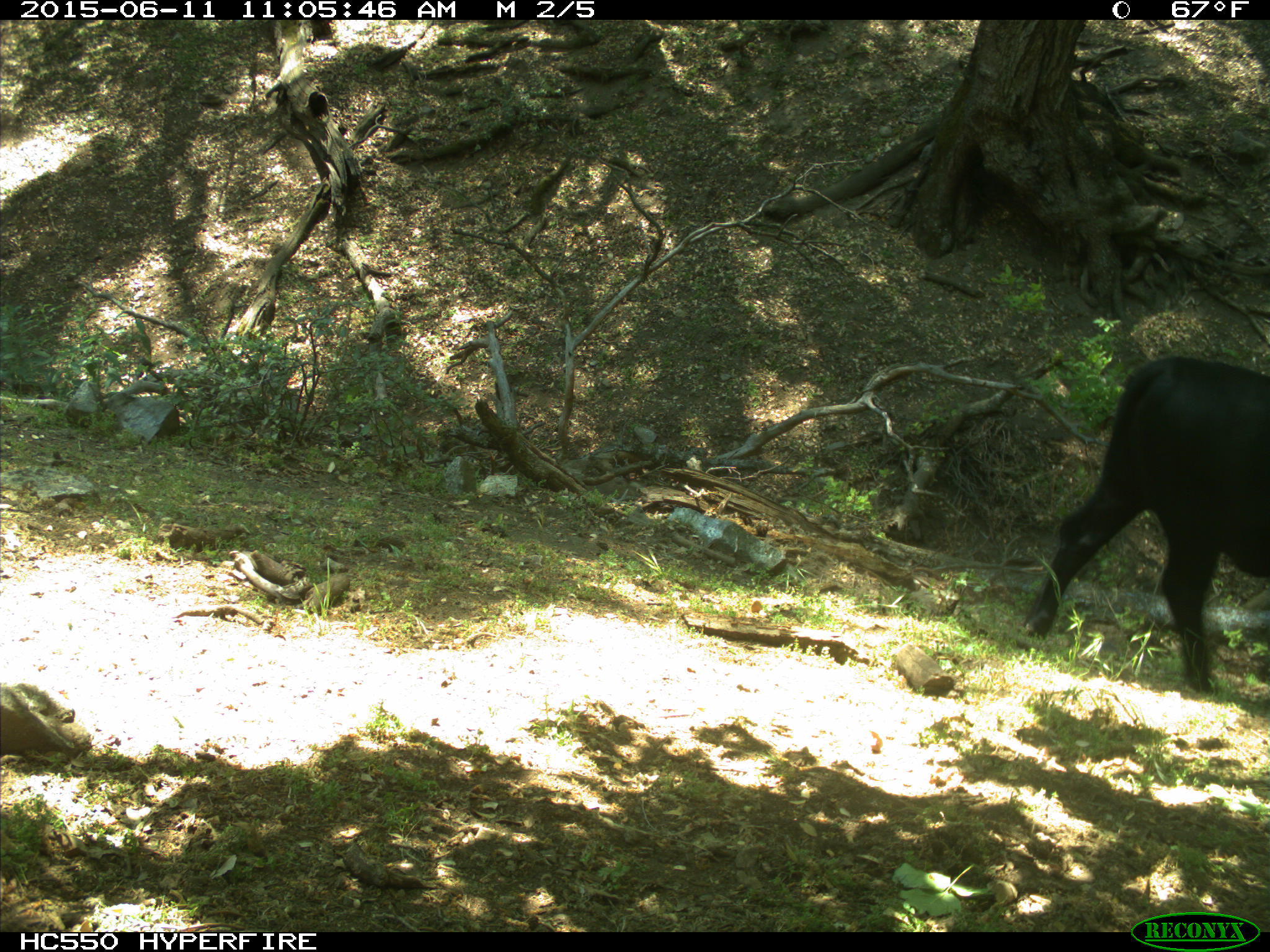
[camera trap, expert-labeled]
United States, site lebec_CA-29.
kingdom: Animalia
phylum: Chordata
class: Mammalia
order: Artiodactyla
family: Bovidae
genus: Bos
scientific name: Bos taurus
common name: domestic cow